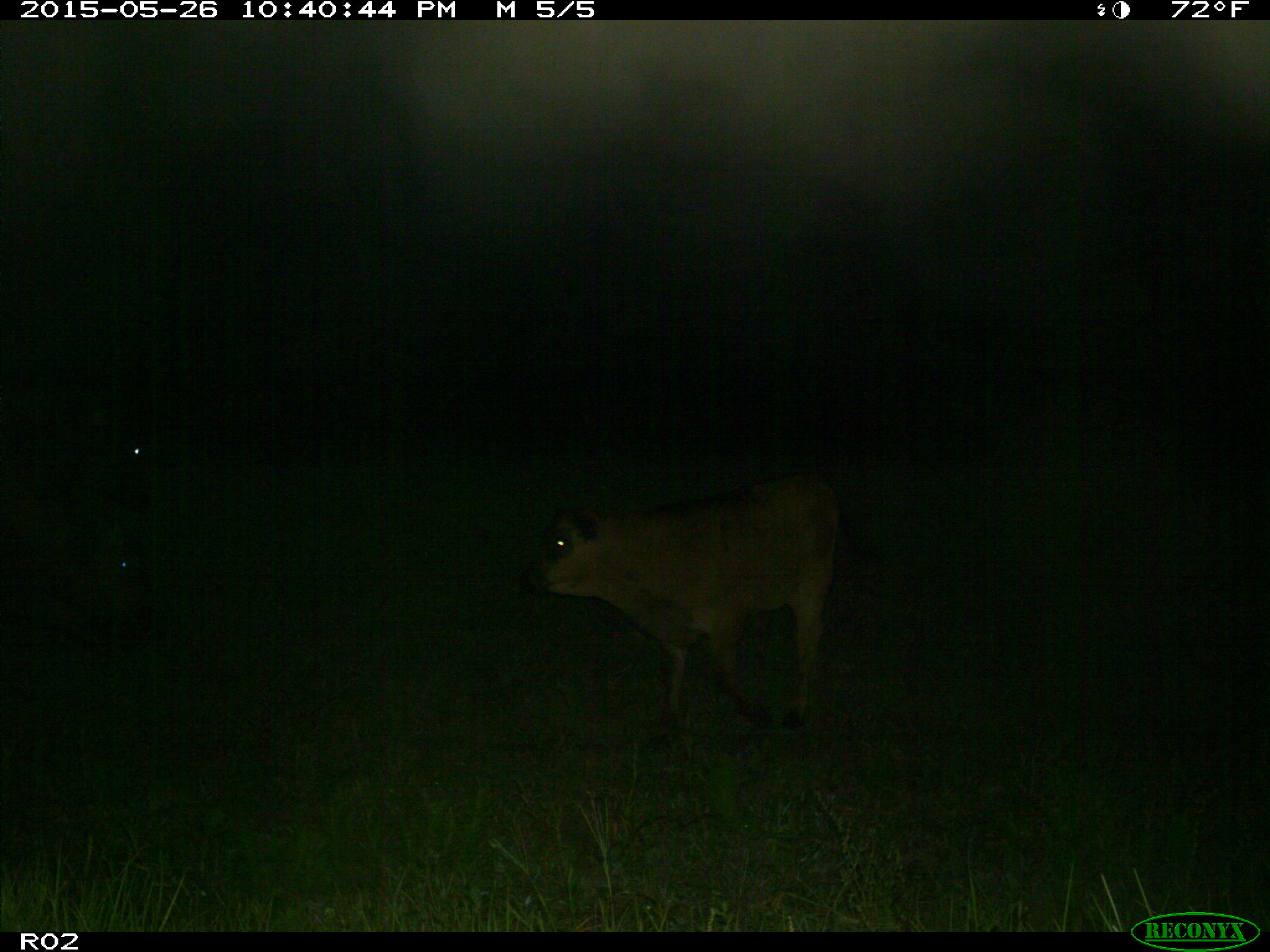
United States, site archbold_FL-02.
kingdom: Animalia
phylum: Chordata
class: Mammalia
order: Artiodactyla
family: Bovidae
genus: Bos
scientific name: Bos taurus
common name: domestic cow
Bos taurus (domestic cow).